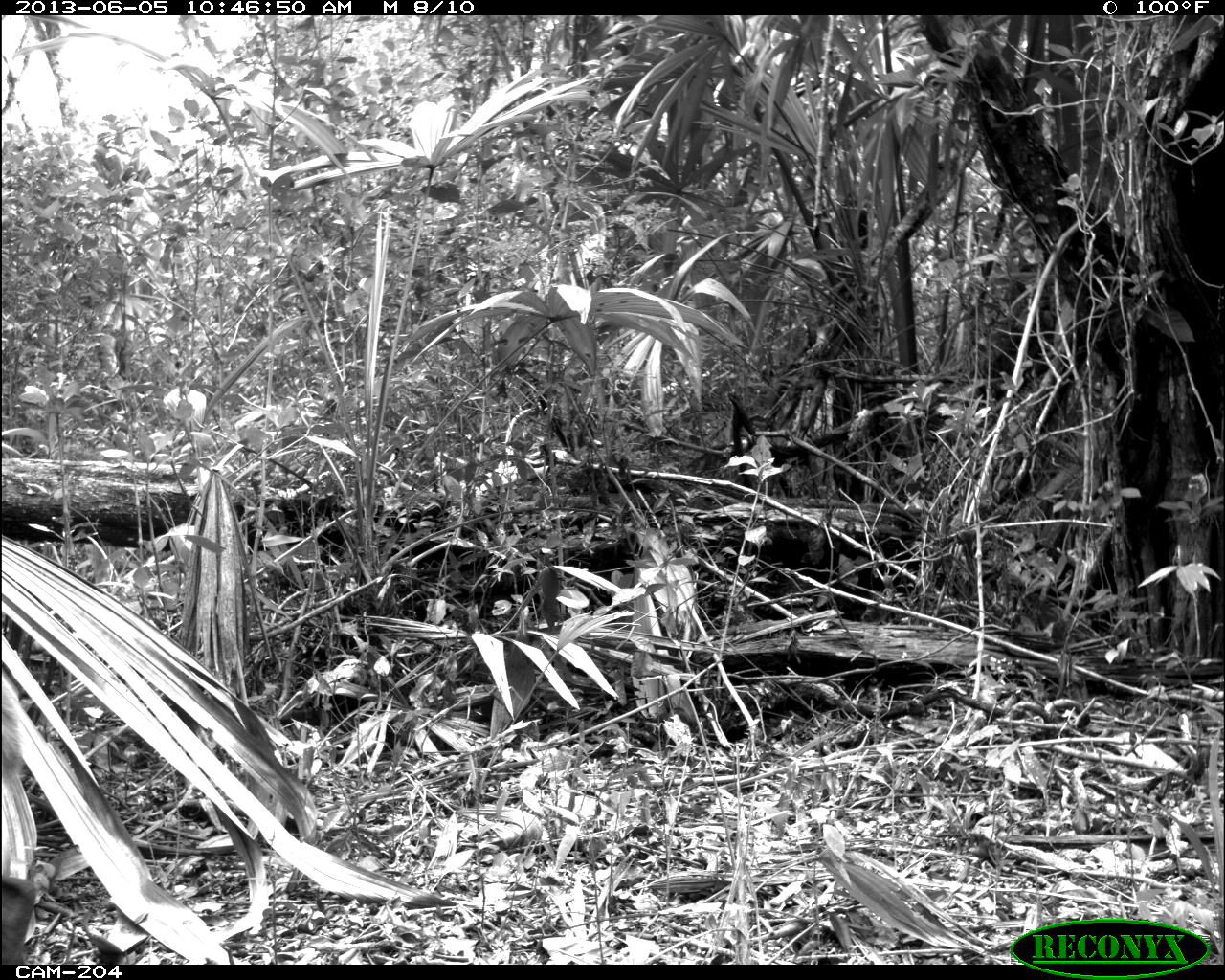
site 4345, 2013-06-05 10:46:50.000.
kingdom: Animalia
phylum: Chordata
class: Mammalia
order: Artiodactyla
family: Cervidae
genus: Odocoileus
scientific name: Odocoileus pandora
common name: yucatán brown brocket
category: mazama pandora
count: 1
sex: female